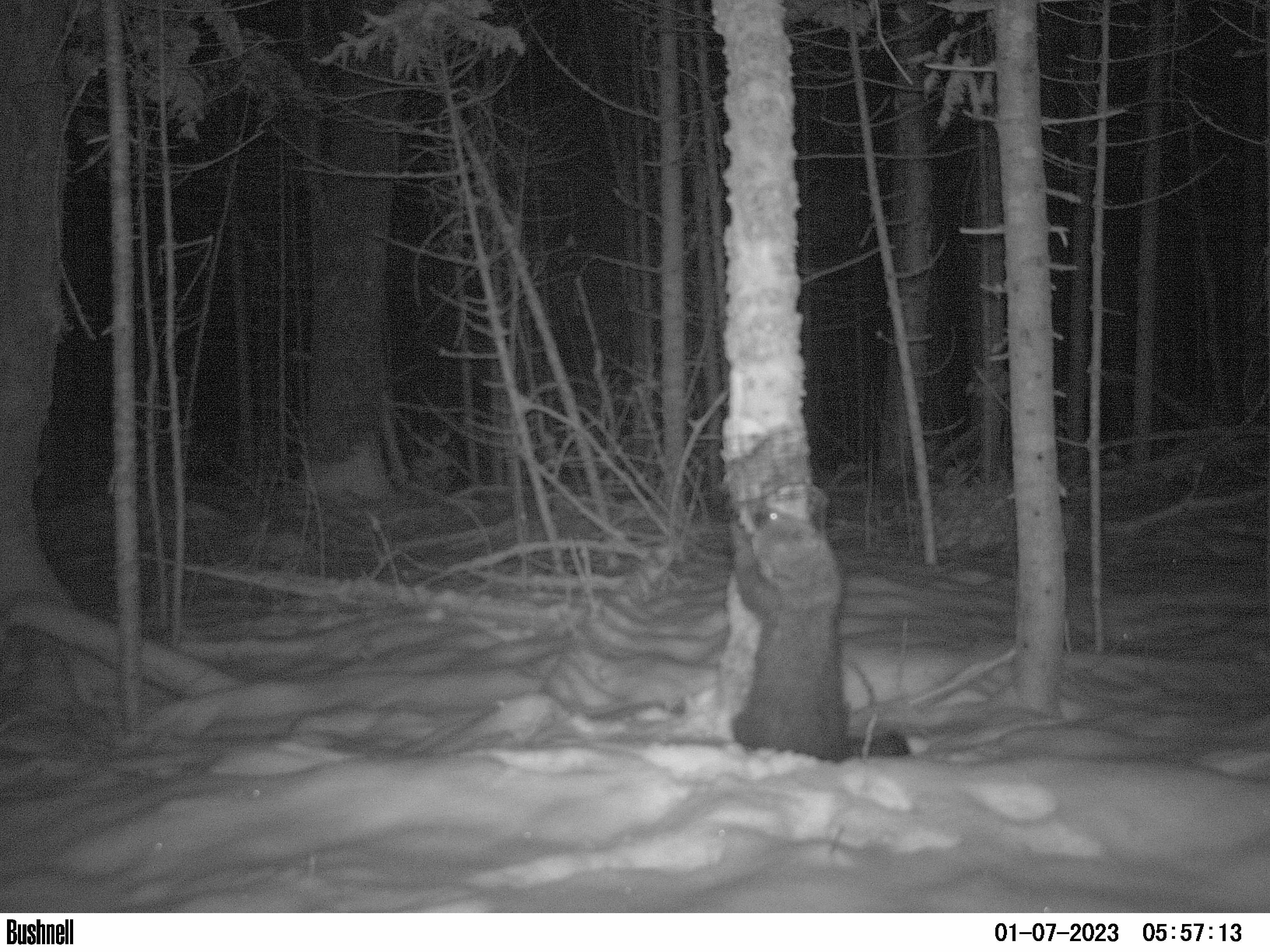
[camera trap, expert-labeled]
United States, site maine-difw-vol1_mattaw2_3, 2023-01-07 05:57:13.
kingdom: Animalia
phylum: Chordata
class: Mammalia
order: Carnivora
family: Mustelidae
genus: Pekania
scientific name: Pekania pennanti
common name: fisher